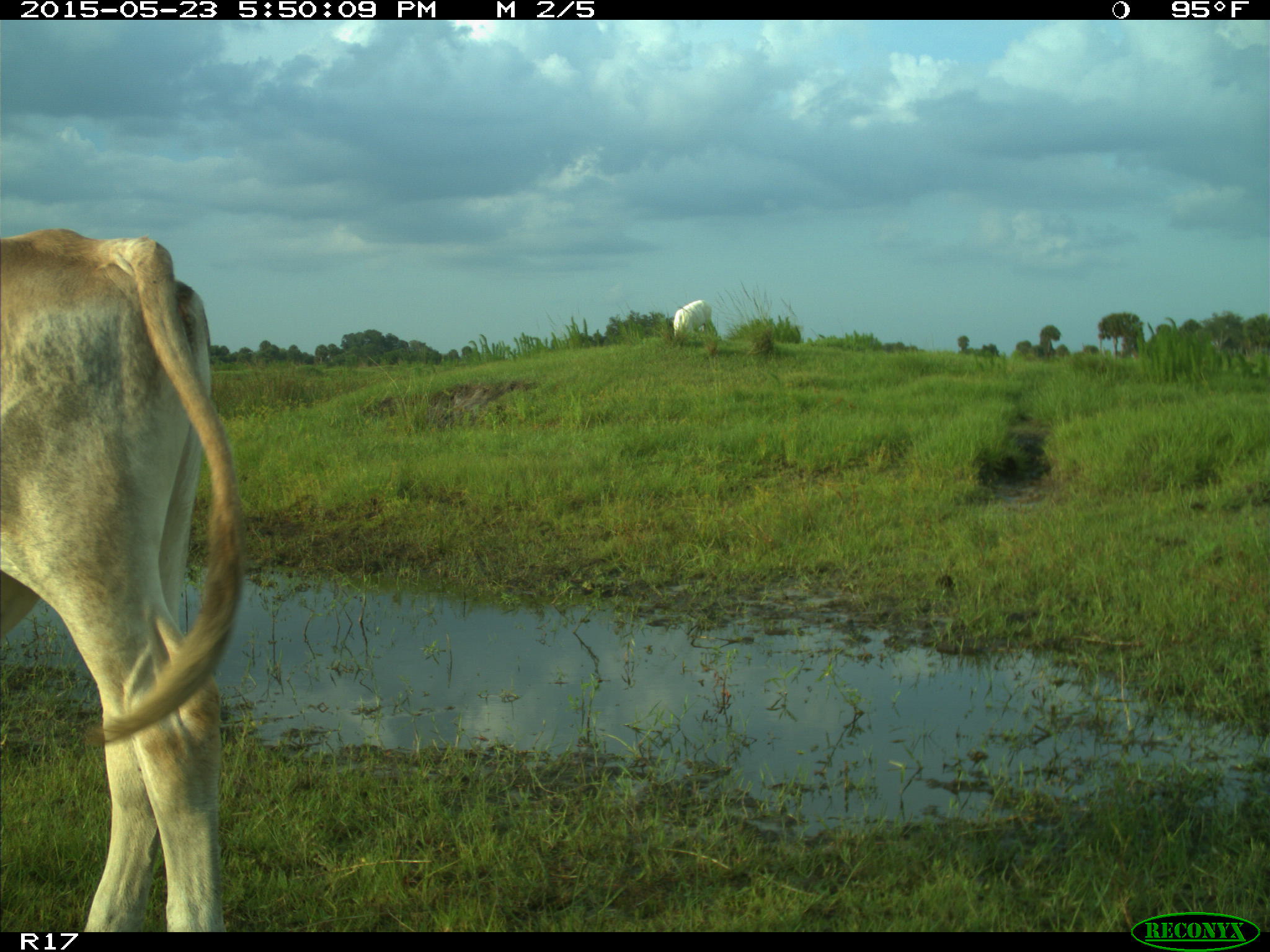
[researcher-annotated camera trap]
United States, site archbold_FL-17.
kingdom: Animalia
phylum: Chordata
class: Mammalia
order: Artiodactyla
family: Bovidae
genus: Bos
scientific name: Bos taurus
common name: domestic cow